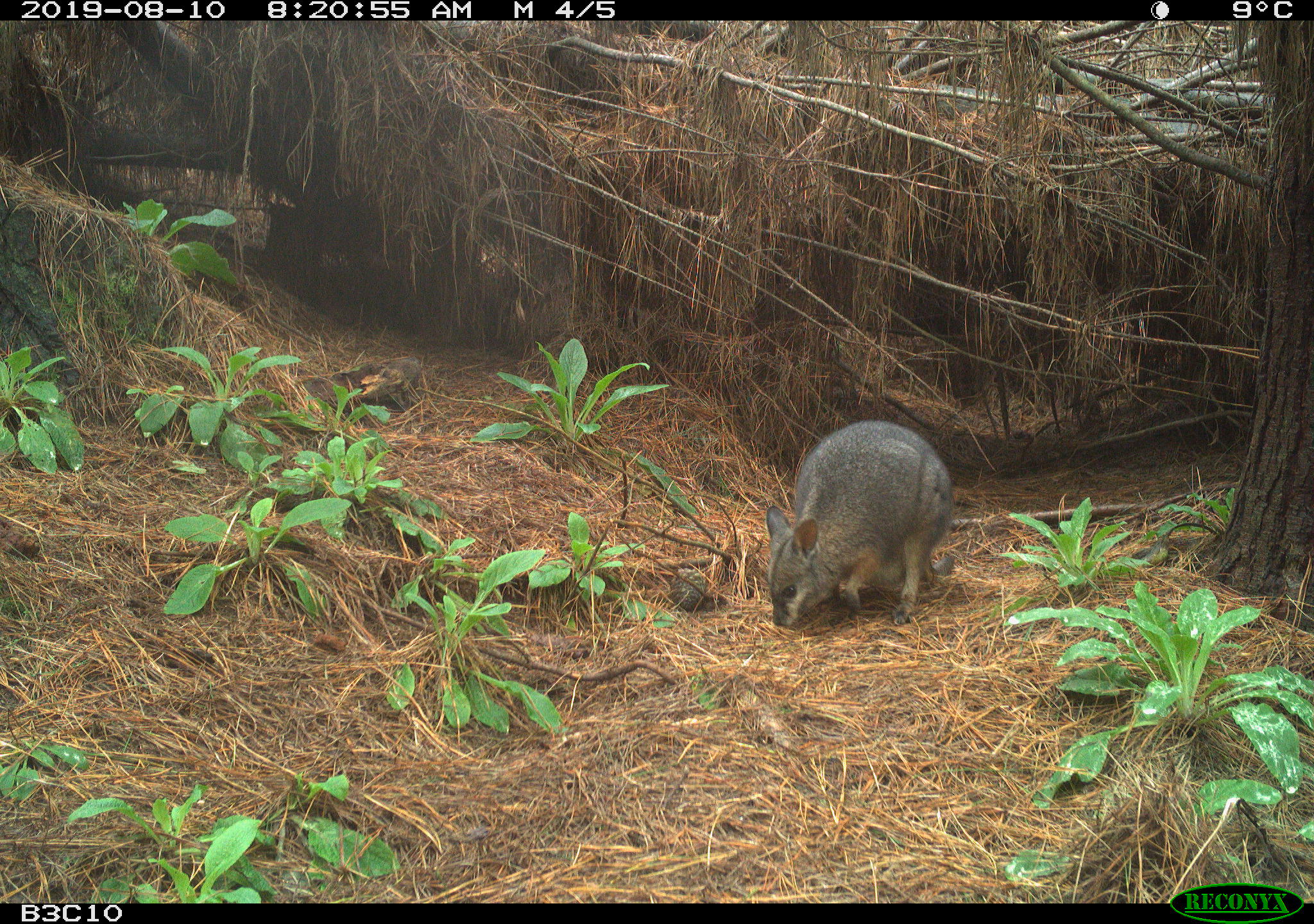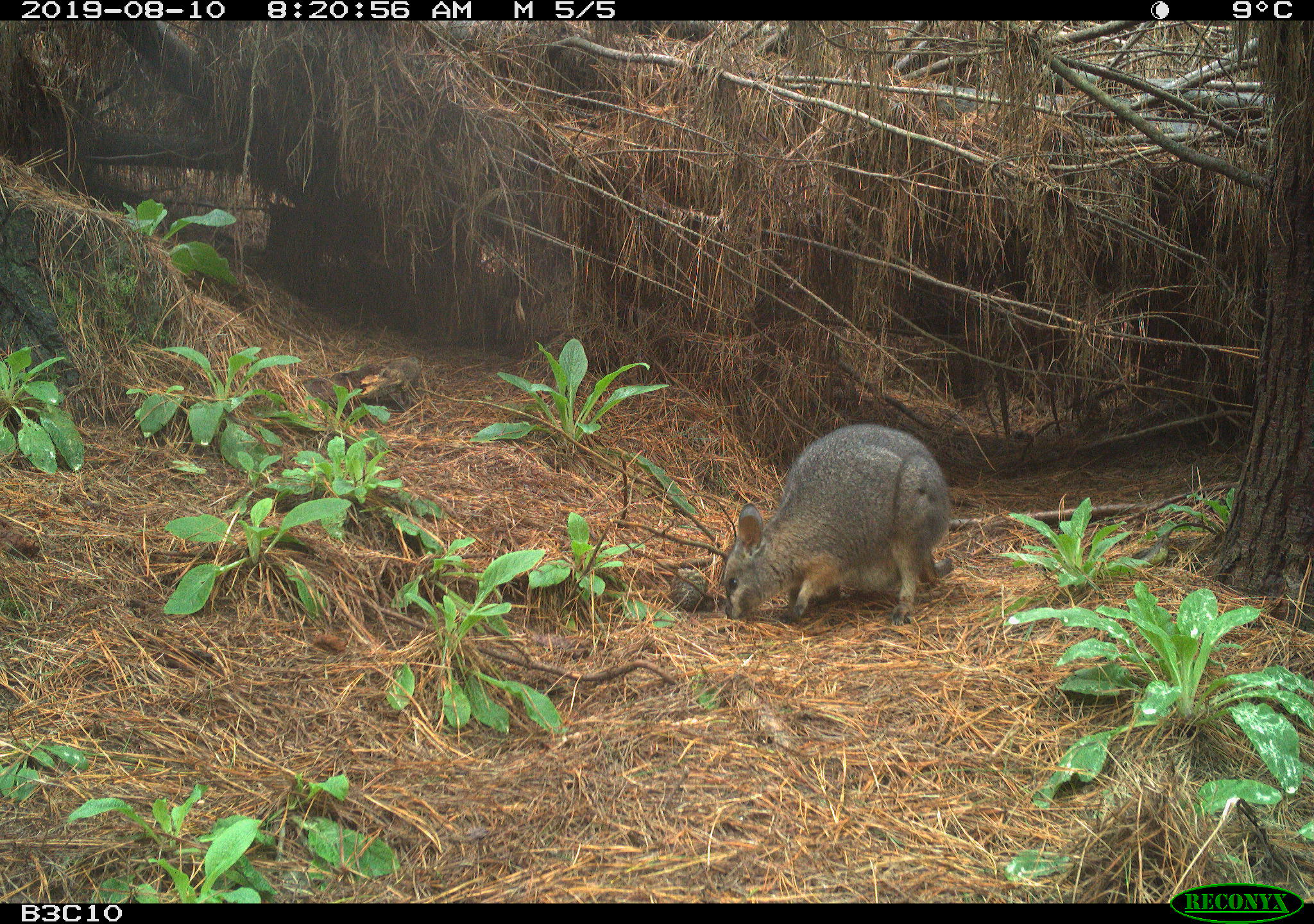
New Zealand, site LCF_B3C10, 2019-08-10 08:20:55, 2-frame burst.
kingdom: Animalia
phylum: Chordata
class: Mammalia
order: Diprotodontia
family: Macropodidae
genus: Notamacropus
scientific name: Notamacropus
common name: wallaby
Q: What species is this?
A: Wallaby (Notamacropus).